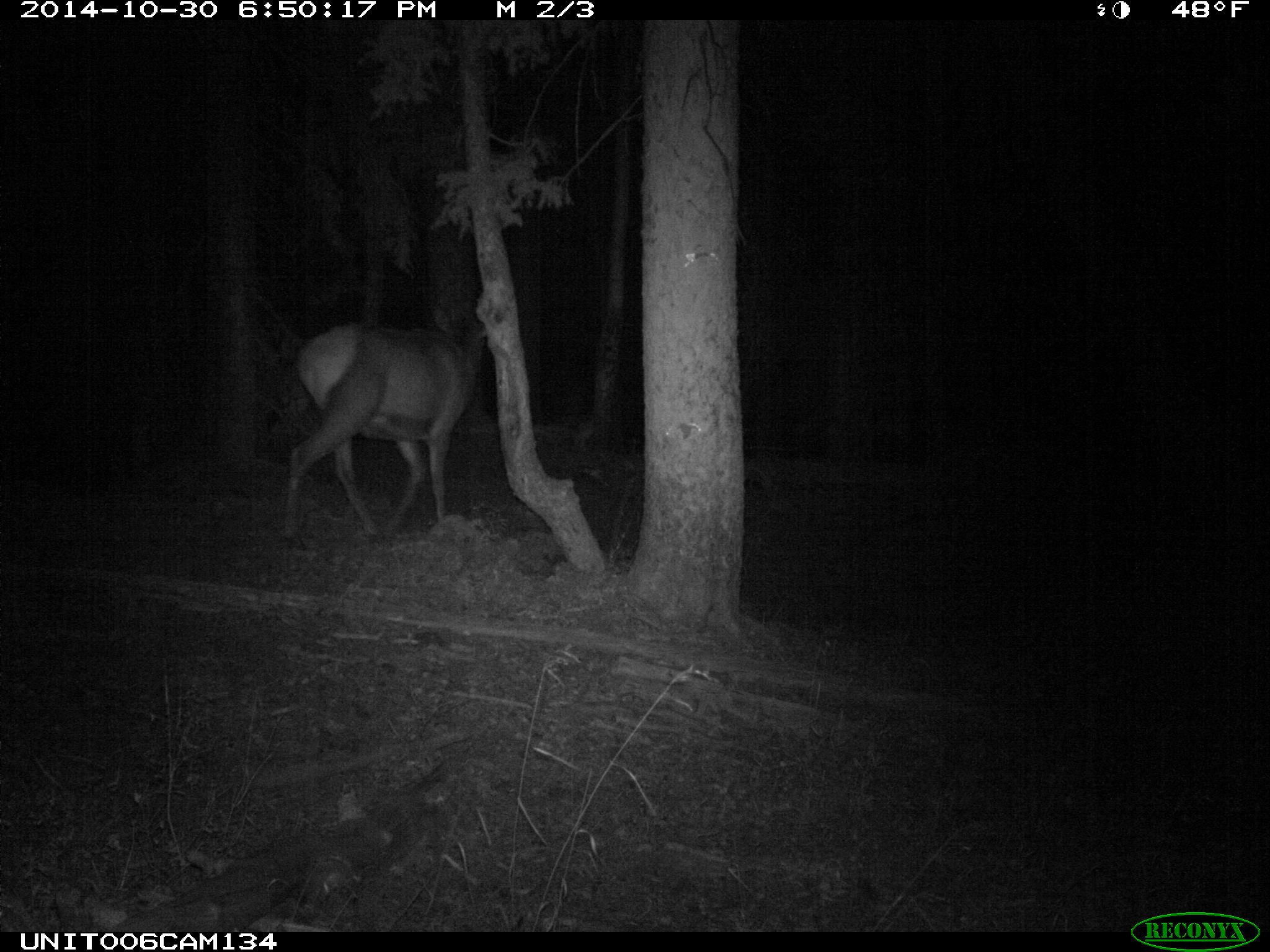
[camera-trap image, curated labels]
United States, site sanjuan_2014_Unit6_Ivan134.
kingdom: Animalia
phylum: Chordata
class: Mammalia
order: Artiodactyla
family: Cervidae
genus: Cervus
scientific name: Cervus elaphus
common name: red deer